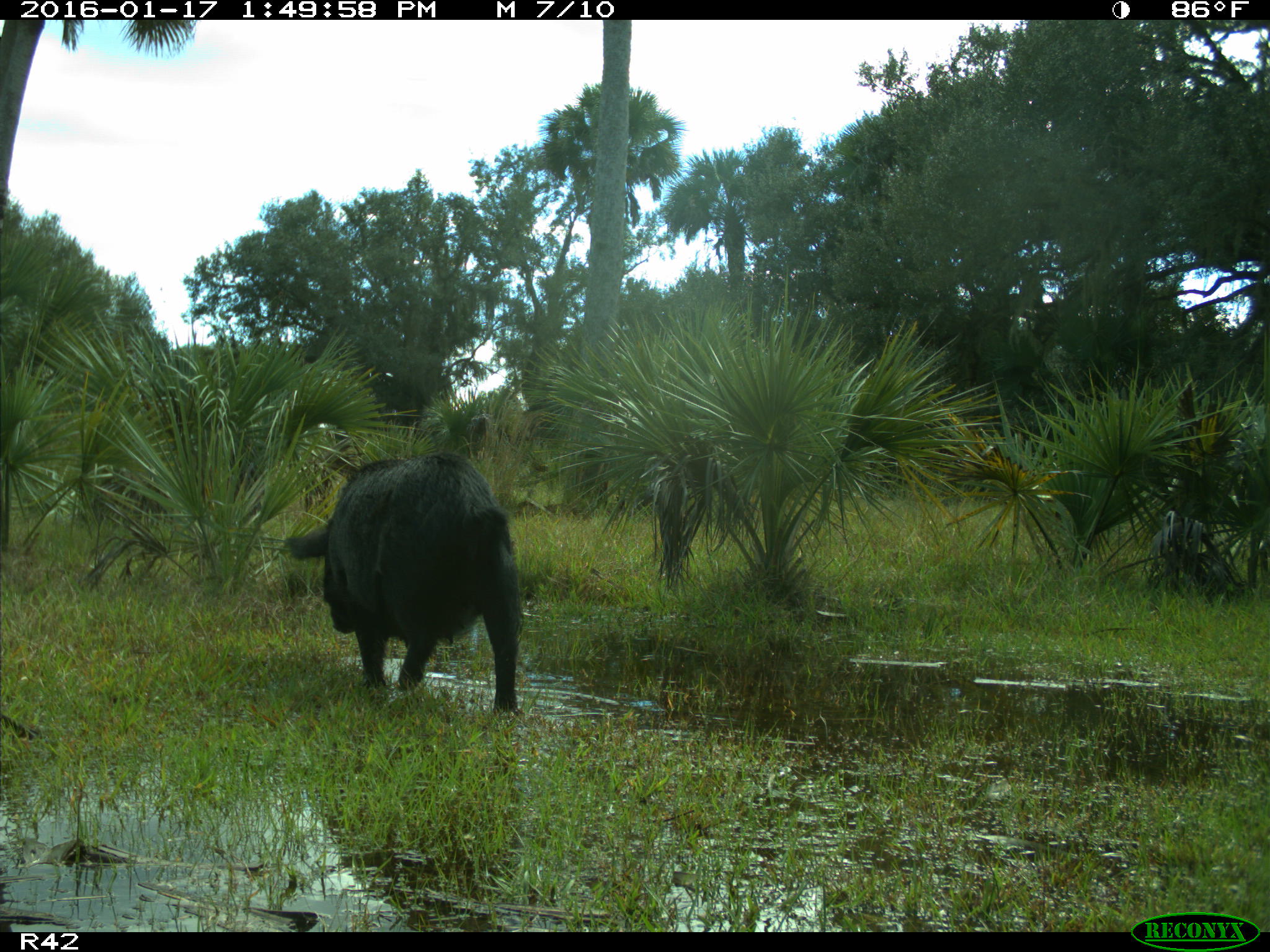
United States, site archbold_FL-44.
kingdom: Animalia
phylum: Chordata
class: Mammalia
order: Artiodactyla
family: Suidae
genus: Sus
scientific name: Sus scrofa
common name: wild boar